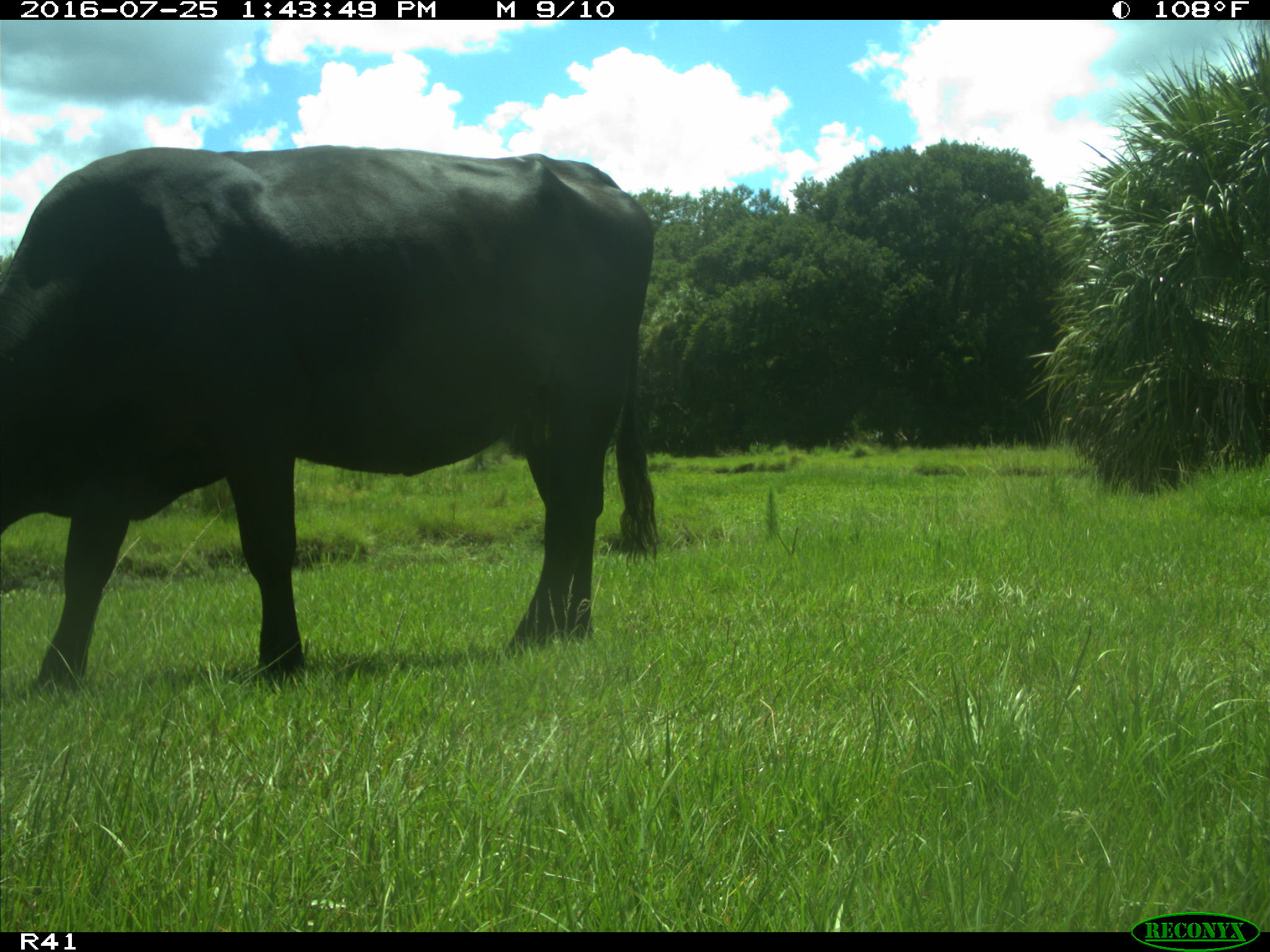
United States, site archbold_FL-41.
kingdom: Animalia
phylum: Chordata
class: Mammalia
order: Artiodactyla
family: Bovidae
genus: Bos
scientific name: Bos taurus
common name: domestic cow